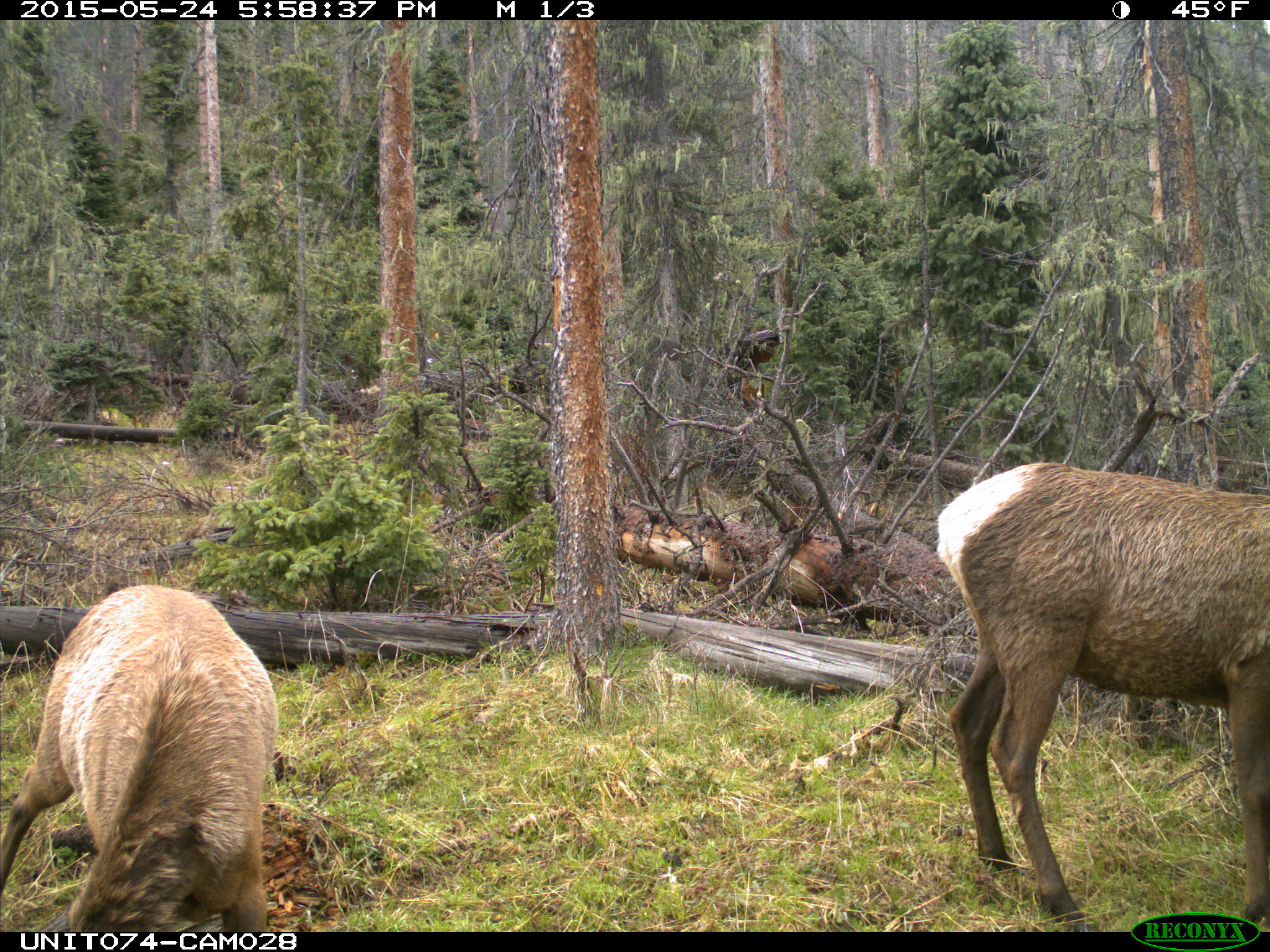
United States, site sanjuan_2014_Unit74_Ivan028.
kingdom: Animalia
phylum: Chordata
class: Mammalia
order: Artiodactyla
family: Cervidae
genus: Cervus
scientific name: Cervus elaphus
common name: red deer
Cervus elaphus (red deer).